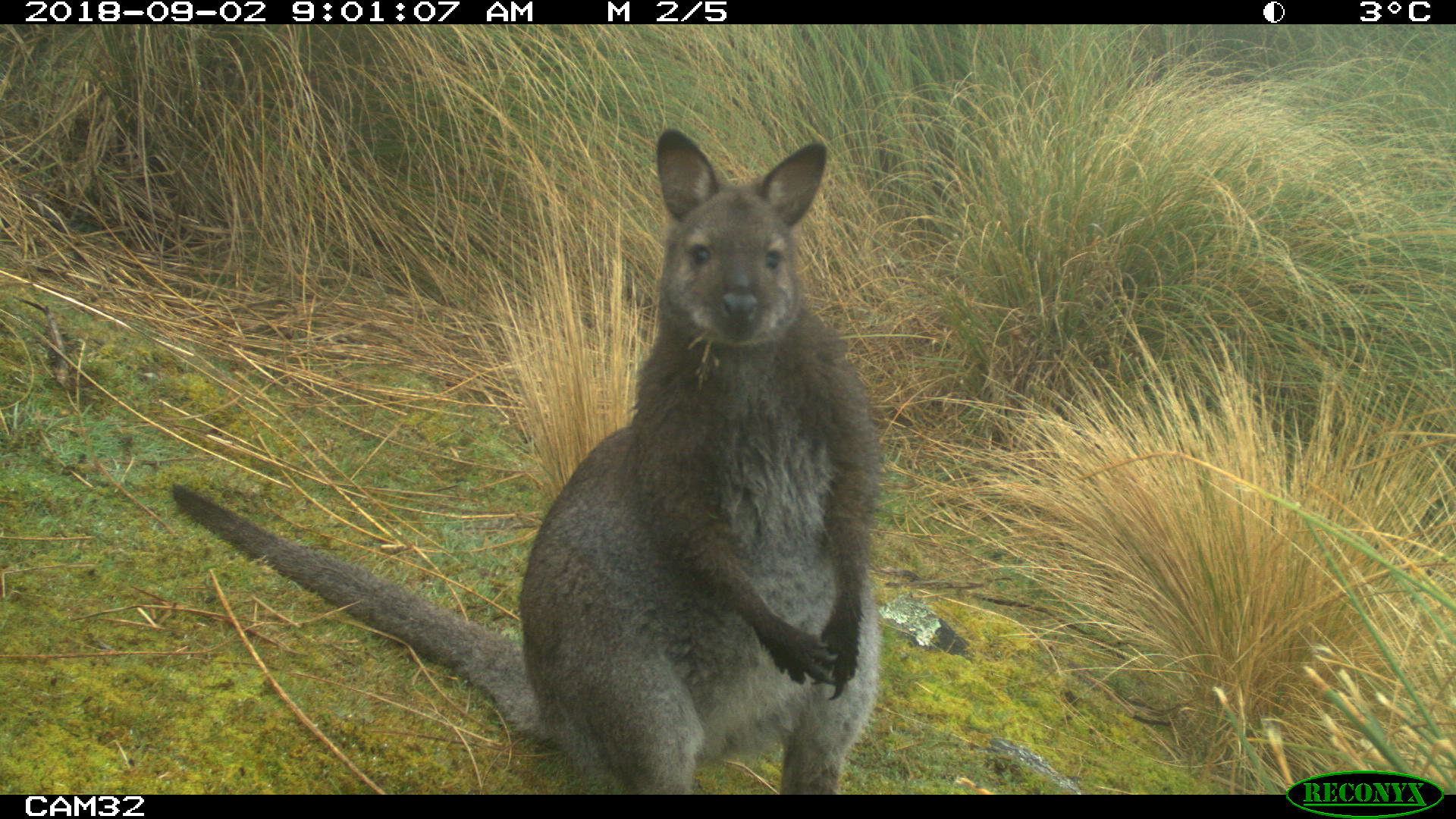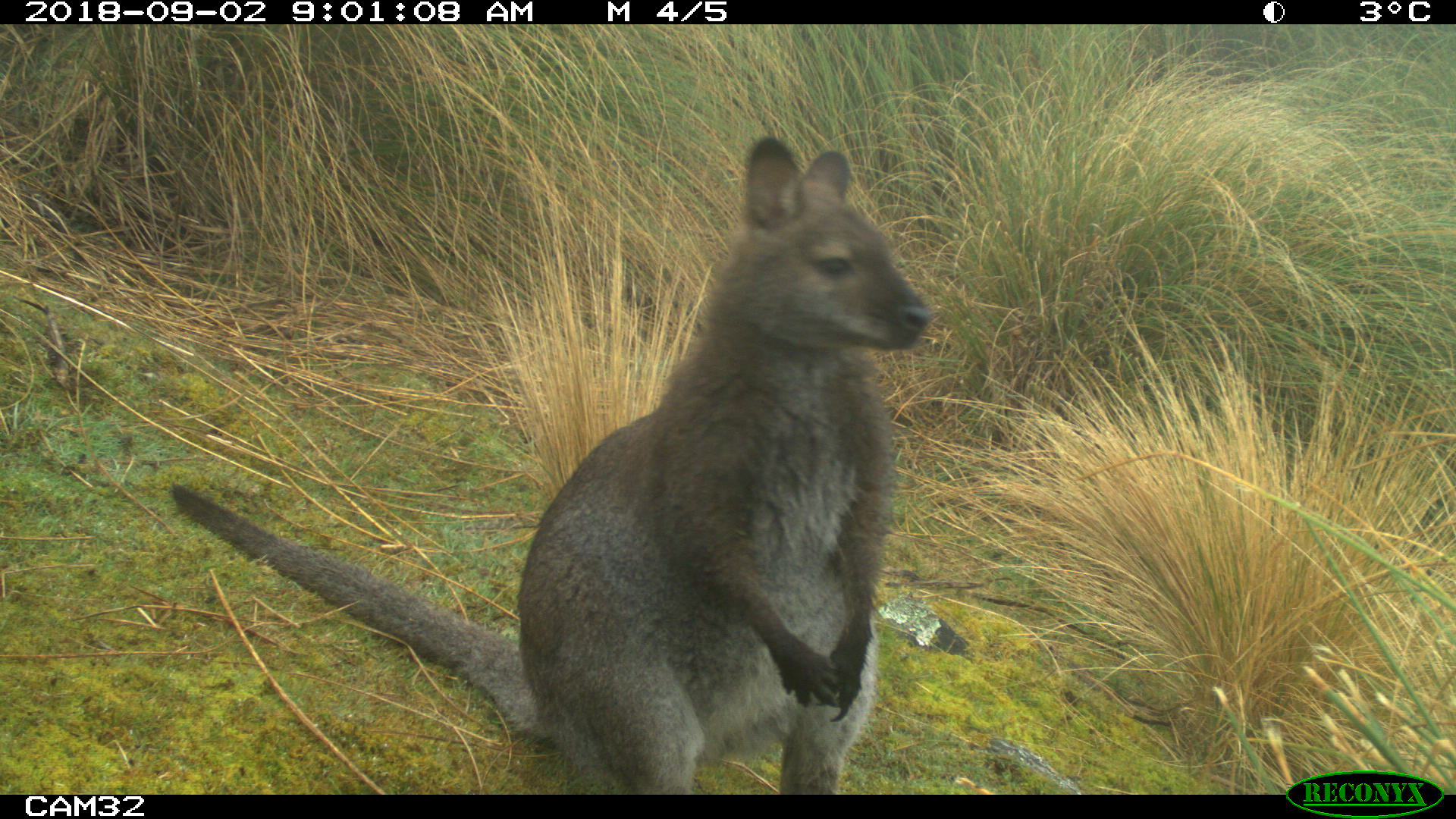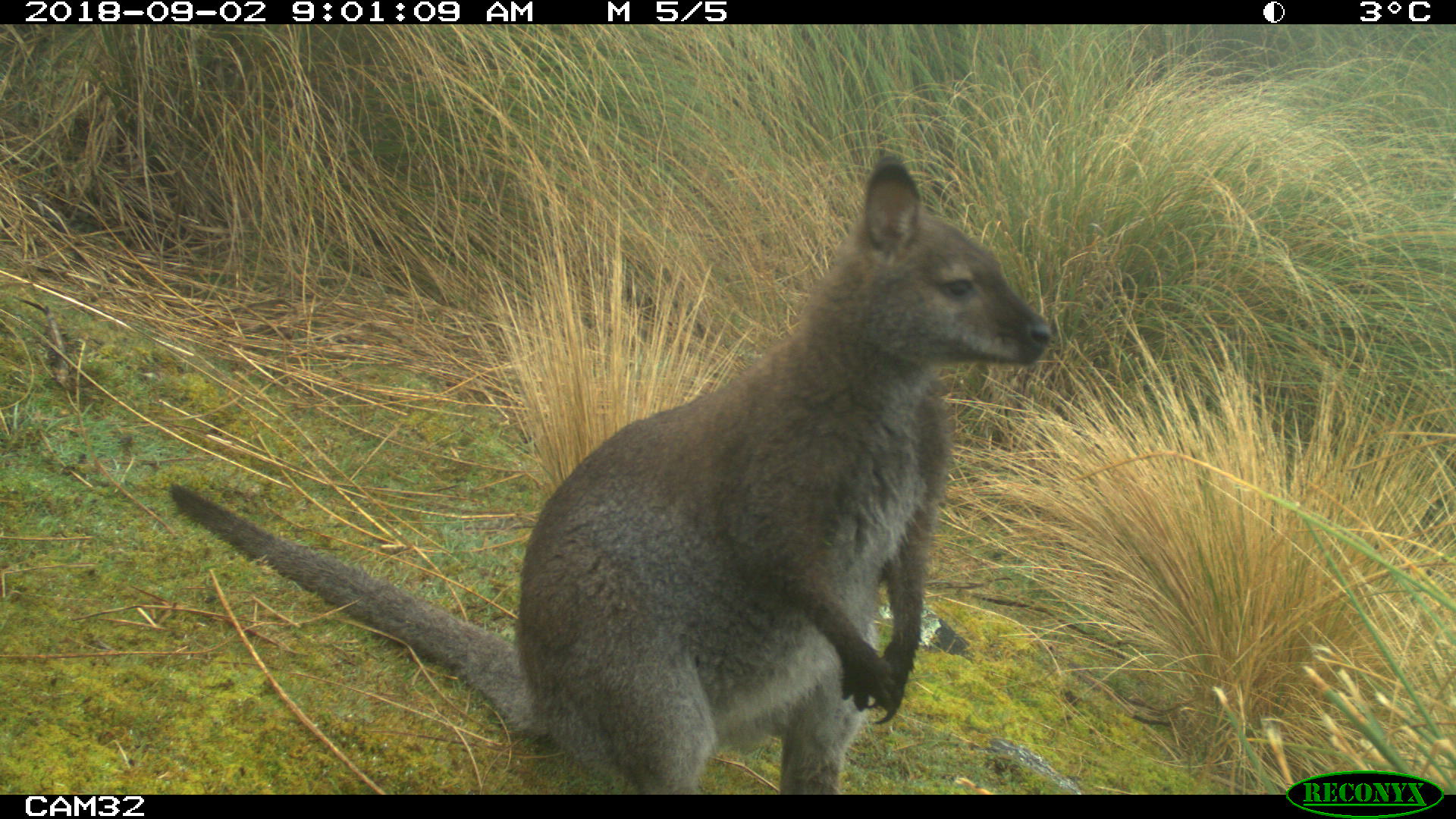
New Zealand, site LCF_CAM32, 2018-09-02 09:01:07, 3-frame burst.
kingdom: Animalia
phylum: Chordata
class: Mammalia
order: Diprotodontia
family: Macropodidae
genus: Notamacropus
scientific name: Notamacropus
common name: wallaby